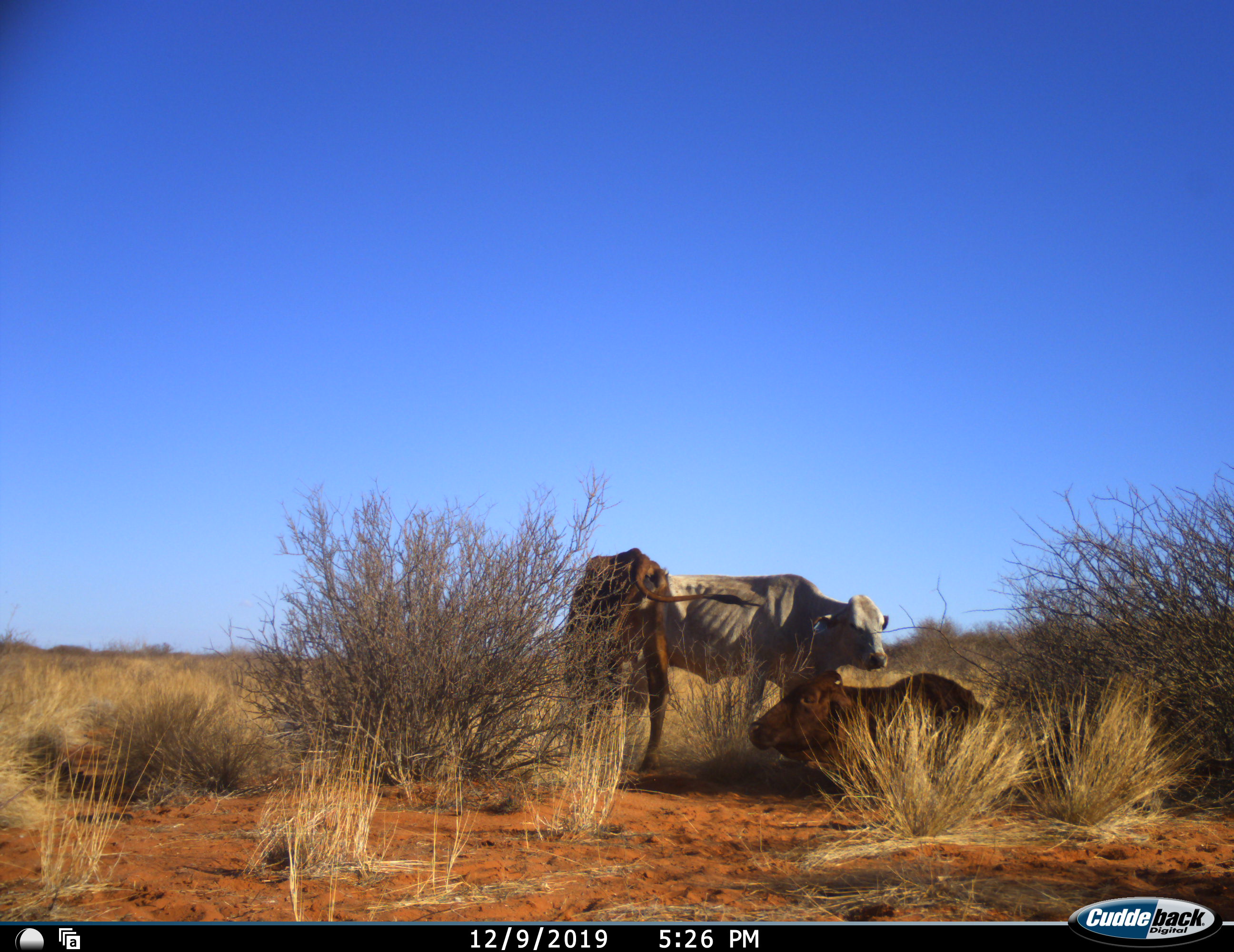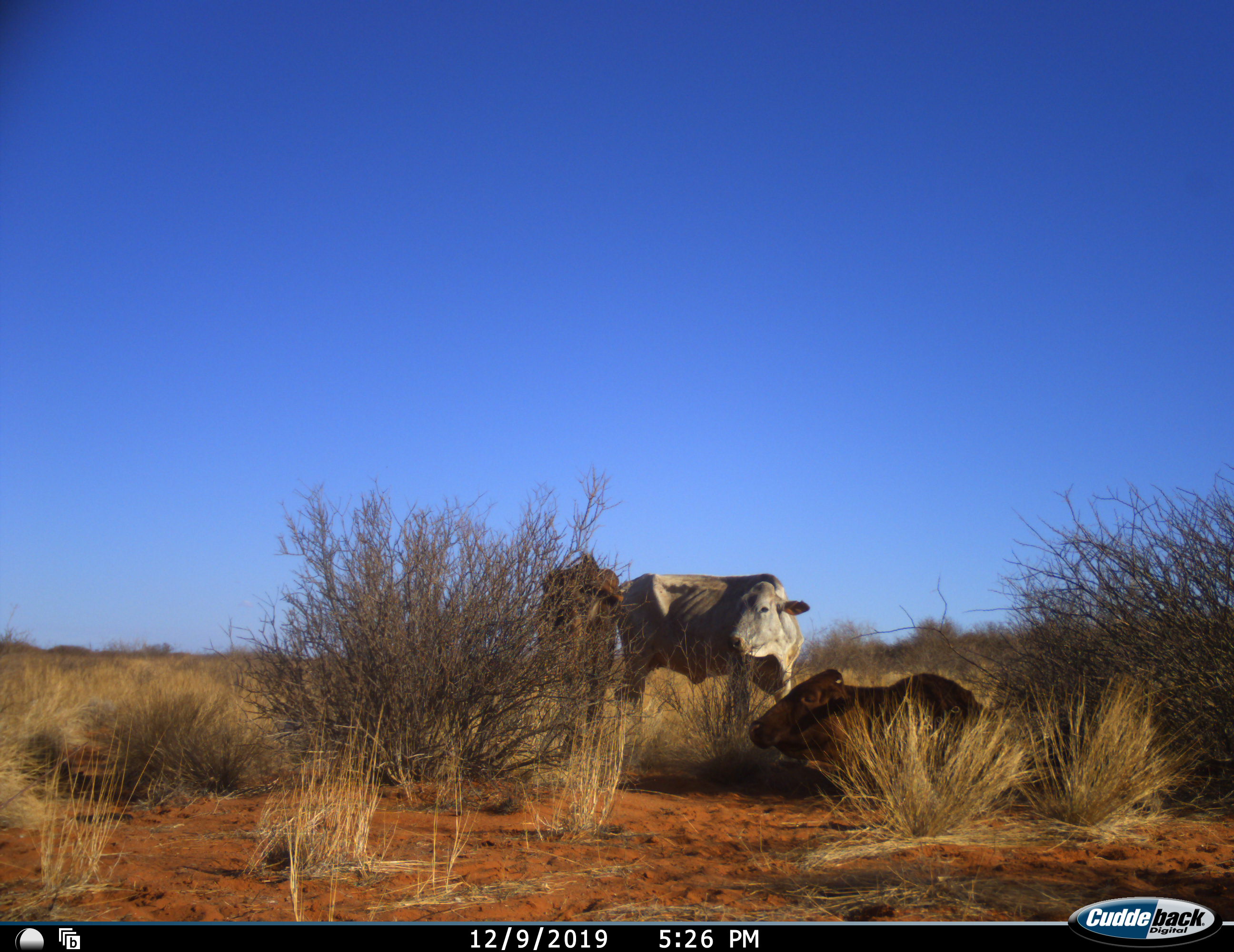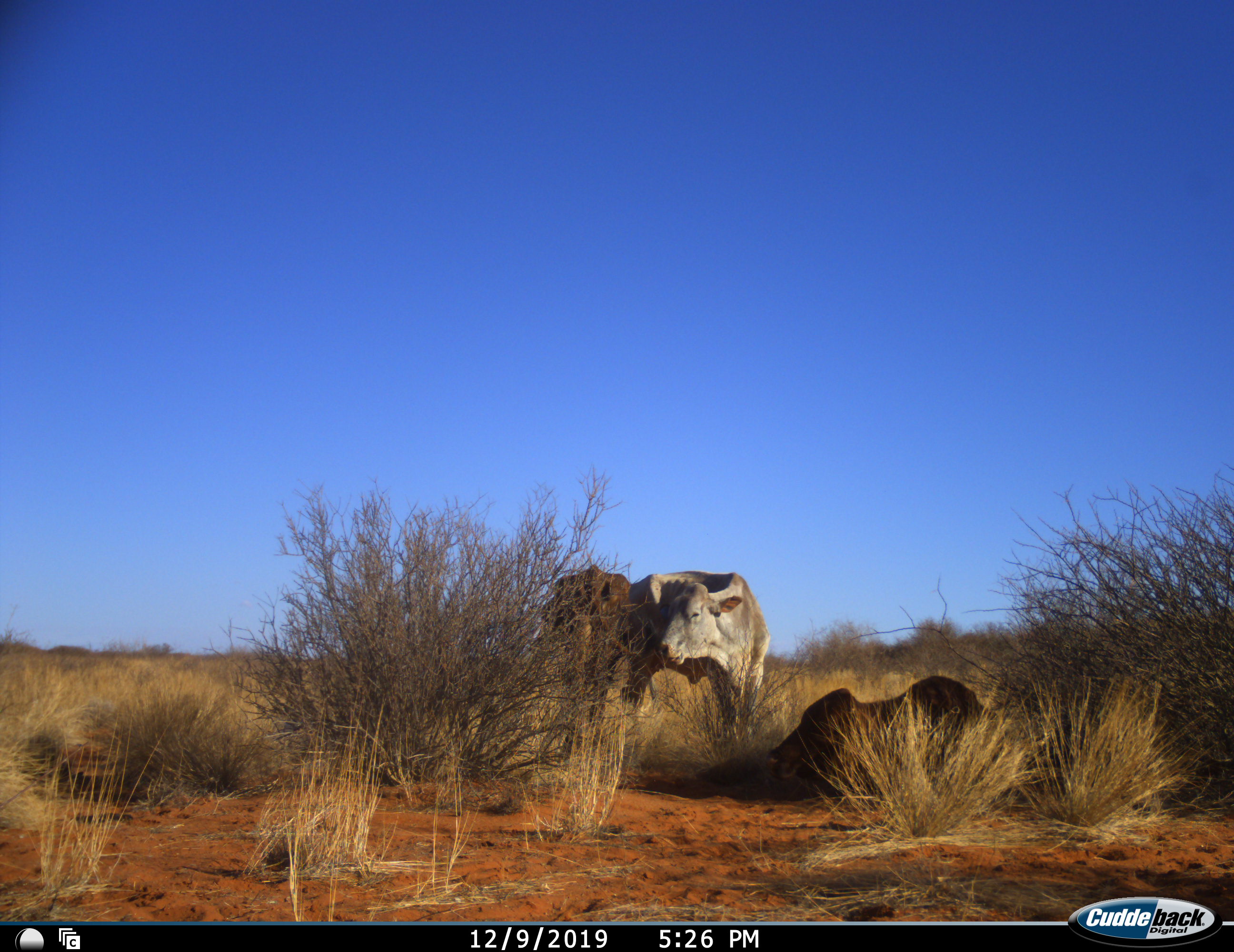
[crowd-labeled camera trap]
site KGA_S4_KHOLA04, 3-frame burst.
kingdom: Animalia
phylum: Chordata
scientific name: Vertebrata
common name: domestic animal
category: domesticanimal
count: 3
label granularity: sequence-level